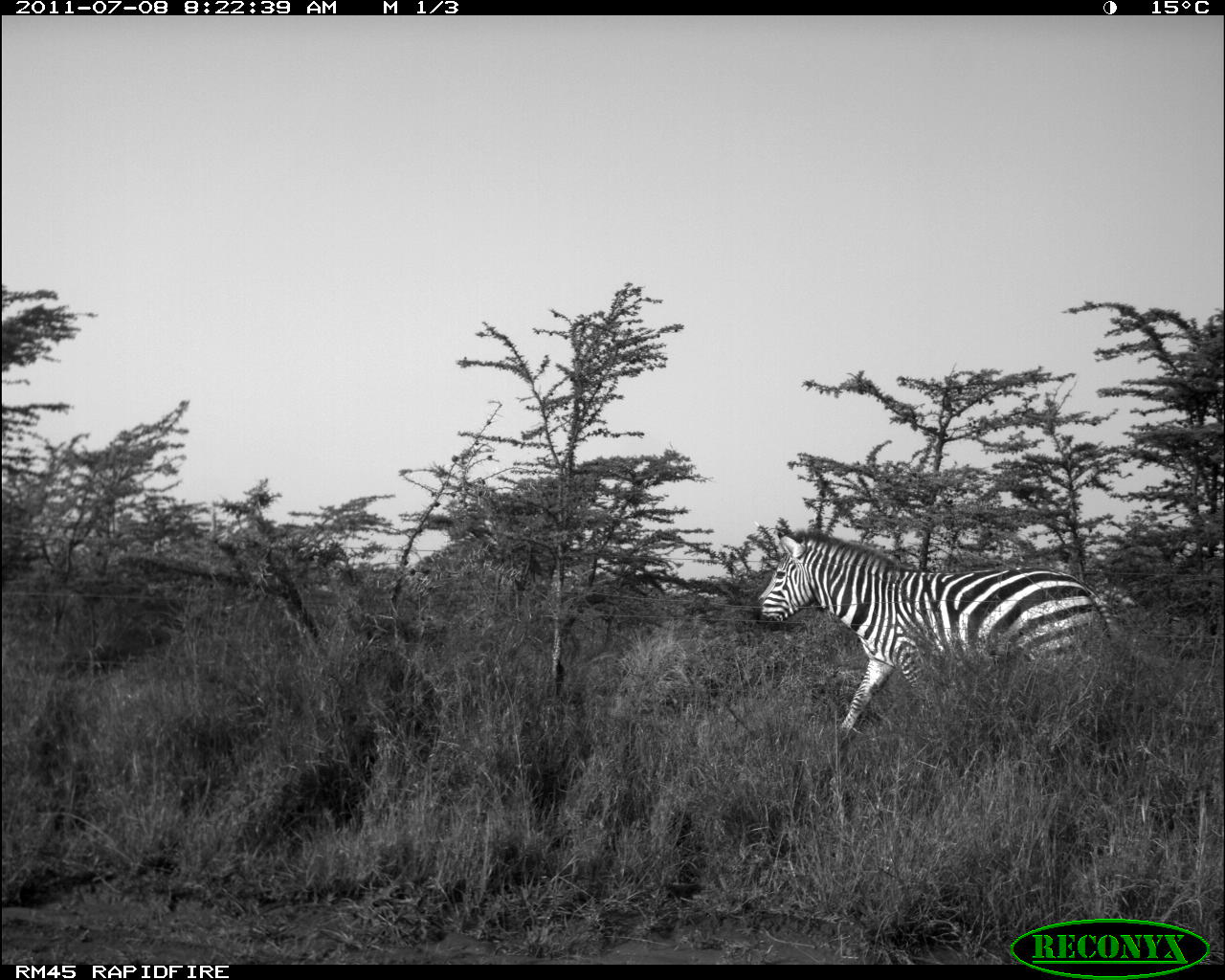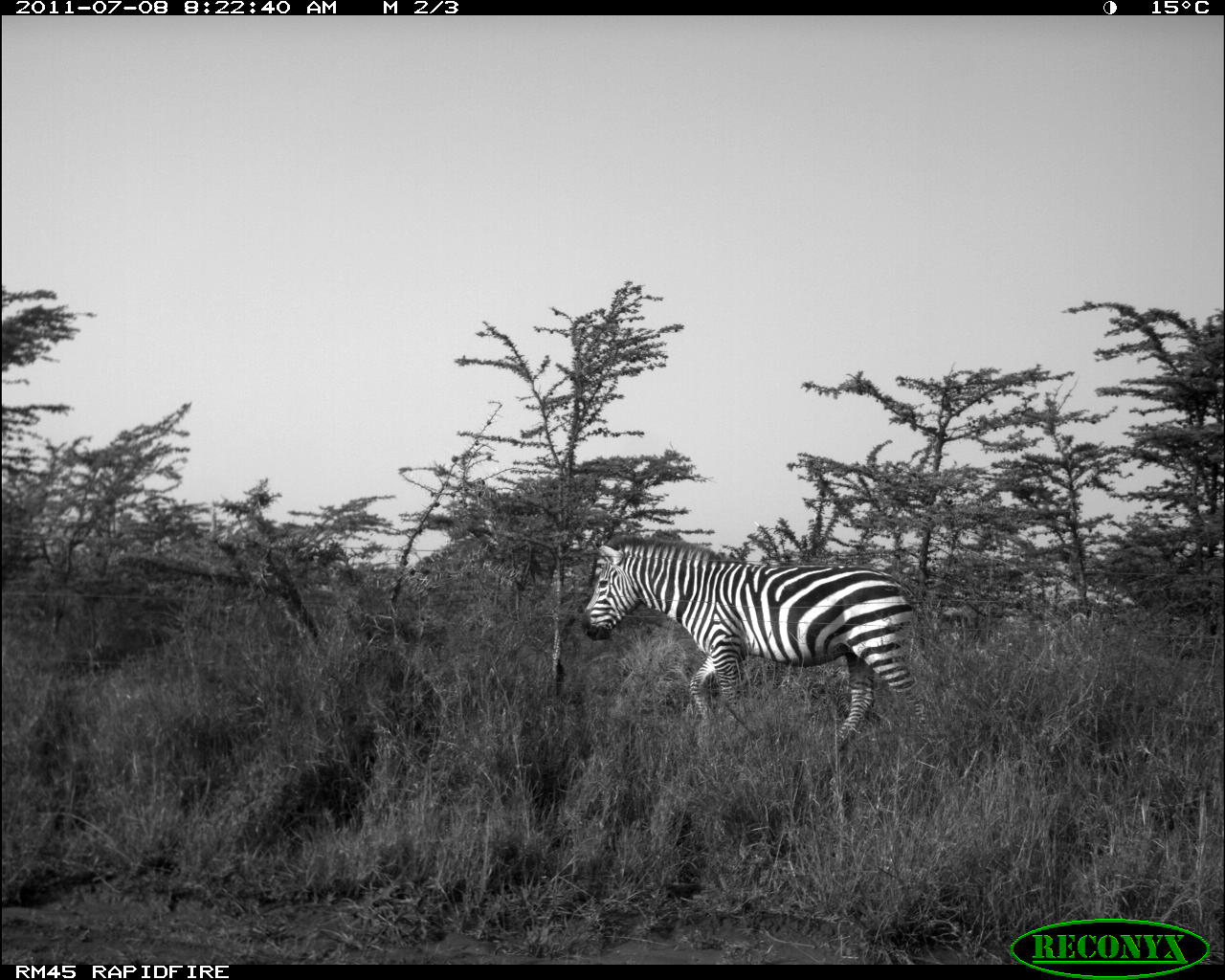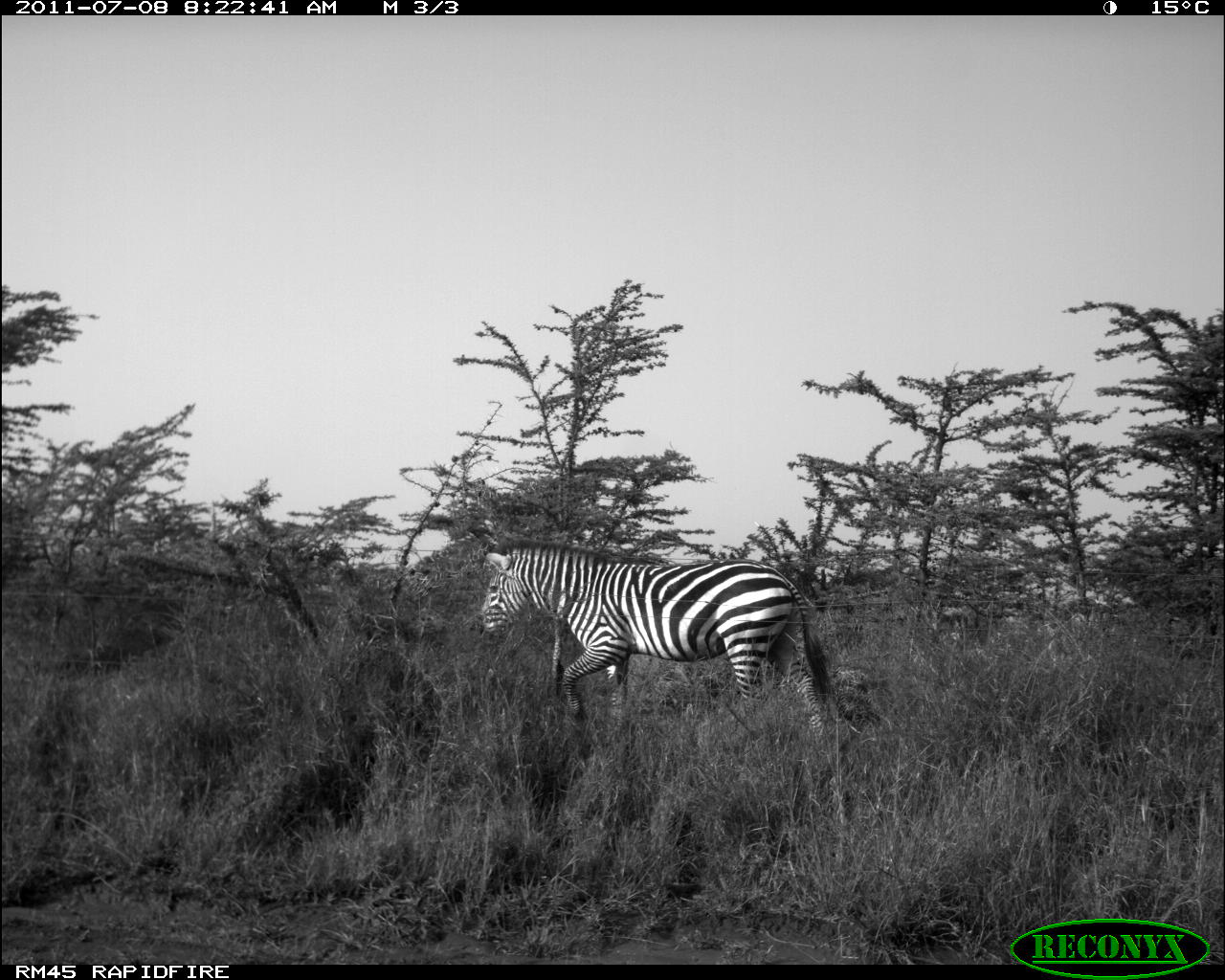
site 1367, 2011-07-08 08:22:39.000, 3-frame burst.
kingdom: Animalia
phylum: Chordata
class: Mammalia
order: Perissodactyla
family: Equidae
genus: Equus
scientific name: Equus quagga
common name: plains zebra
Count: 1.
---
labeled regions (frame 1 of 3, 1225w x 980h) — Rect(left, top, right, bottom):
equus quagga: Rect(750, 522, 1126, 751)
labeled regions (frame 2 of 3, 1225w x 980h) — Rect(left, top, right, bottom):
equus quagga: Rect(577, 534, 949, 754)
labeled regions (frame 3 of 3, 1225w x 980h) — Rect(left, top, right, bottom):
equus quagga: Rect(475, 537, 834, 747)